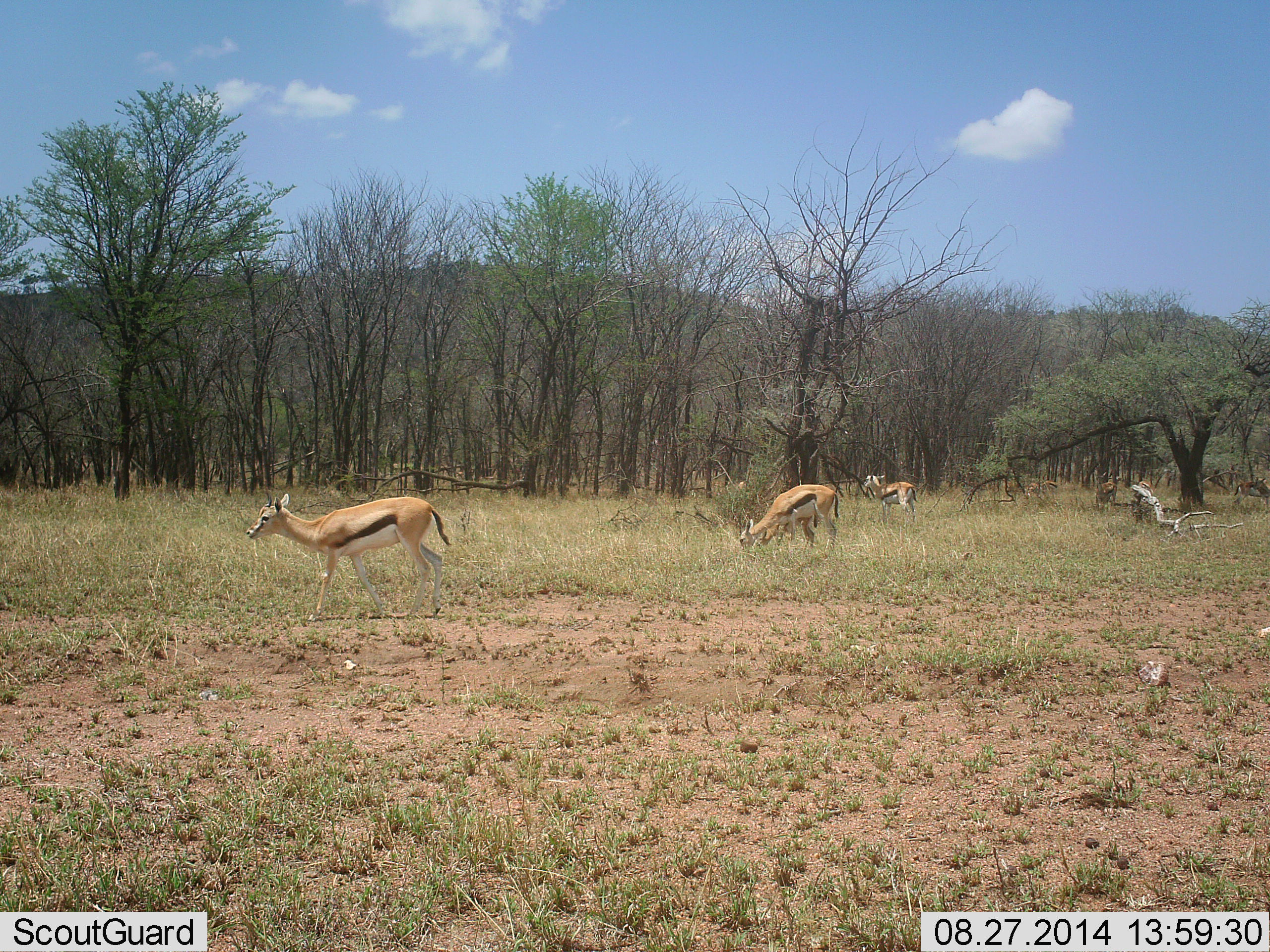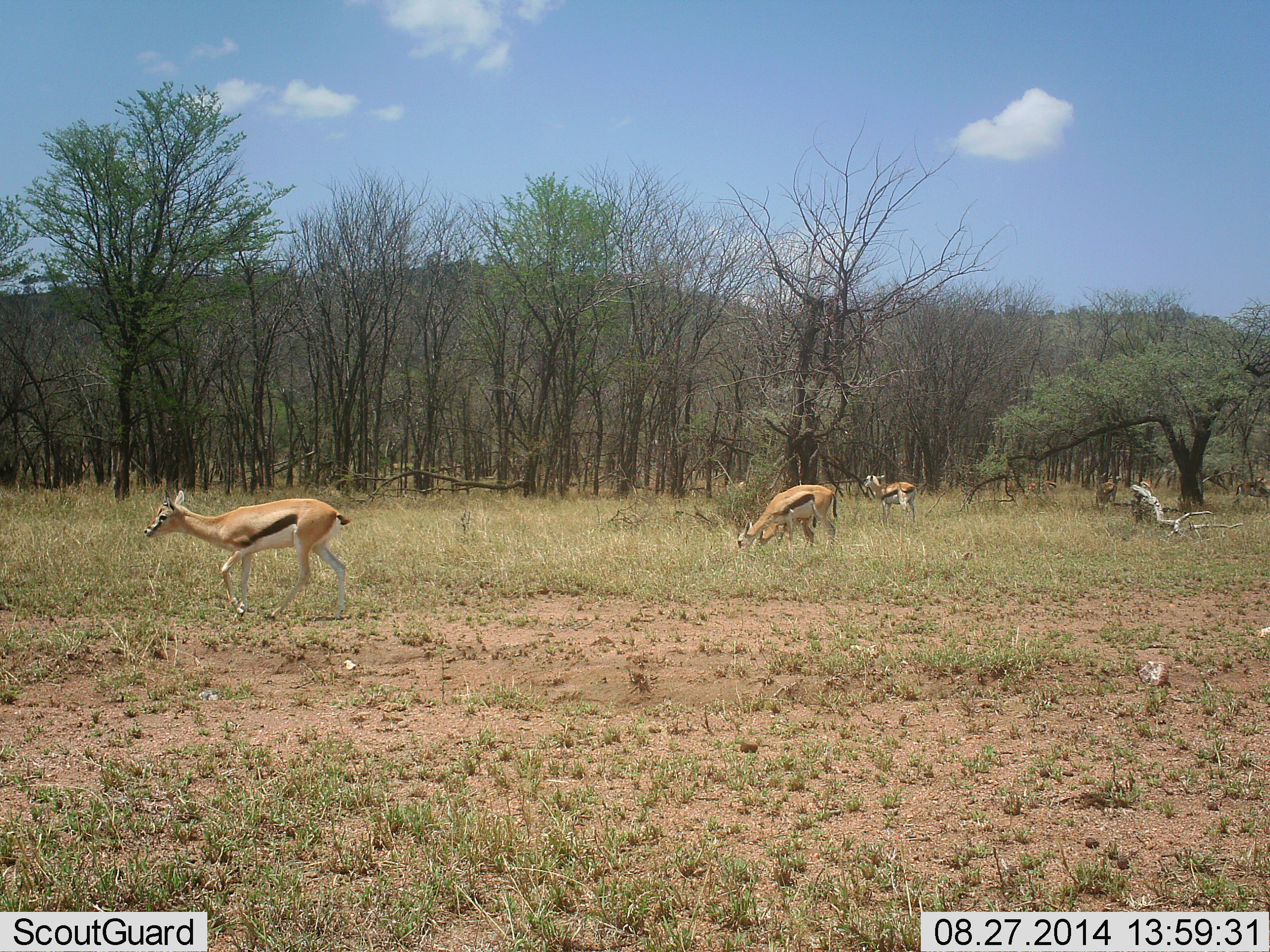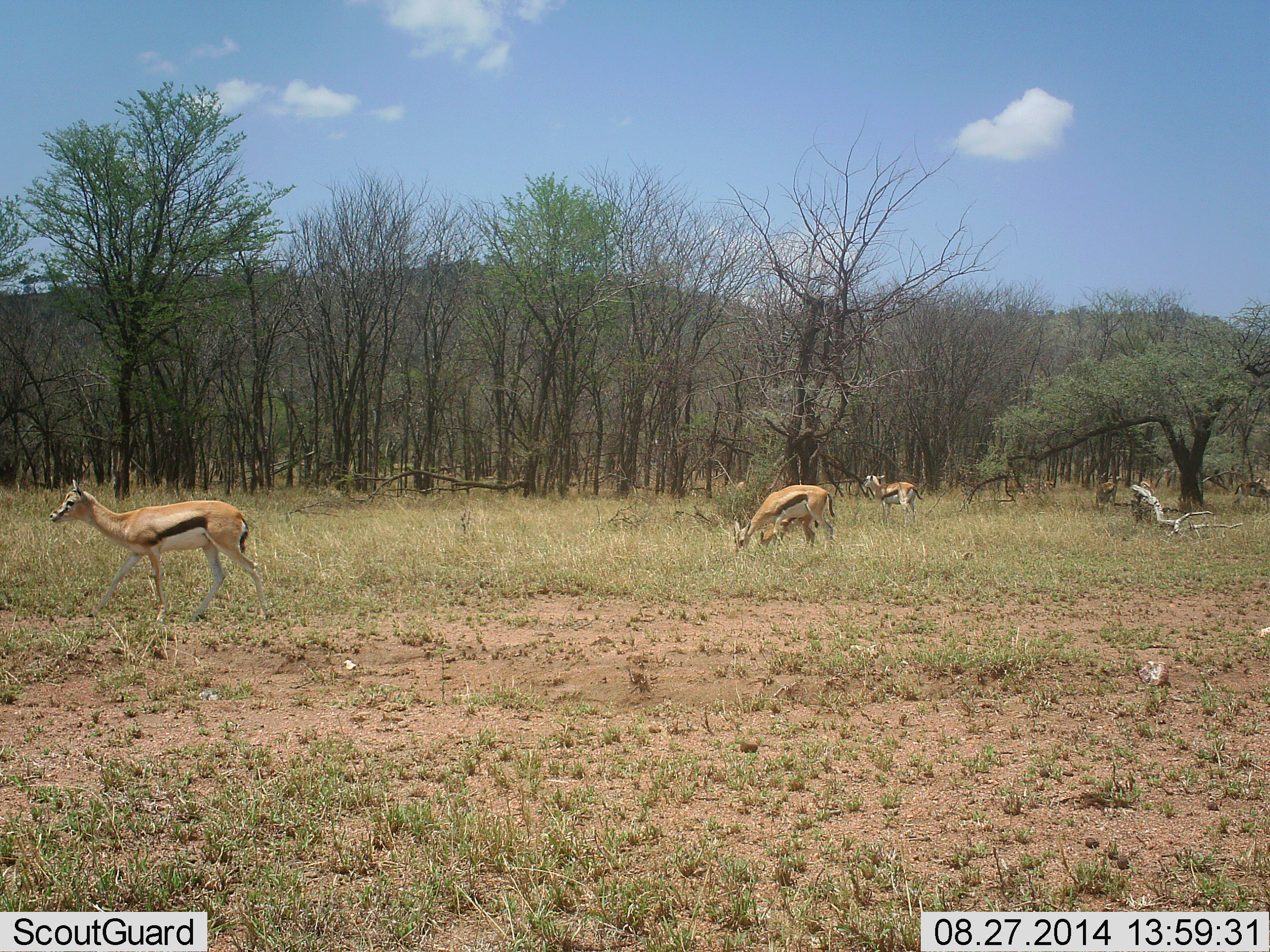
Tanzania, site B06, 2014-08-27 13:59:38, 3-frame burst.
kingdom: Animalia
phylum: Chordata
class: Mammalia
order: Artiodactyla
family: Bovidae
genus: Eudorcas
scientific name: Eudorcas thomsonii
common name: thomson's gazelle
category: gazellethomsons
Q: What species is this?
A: Gazellethomsons (thomson's gazelle) (Eudorcas thomsonii).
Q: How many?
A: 4.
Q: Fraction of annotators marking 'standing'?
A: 10%.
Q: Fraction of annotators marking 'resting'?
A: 0%.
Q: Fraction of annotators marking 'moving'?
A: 60%.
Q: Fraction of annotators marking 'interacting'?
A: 0%.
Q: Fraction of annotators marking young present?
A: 40%.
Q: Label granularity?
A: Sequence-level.